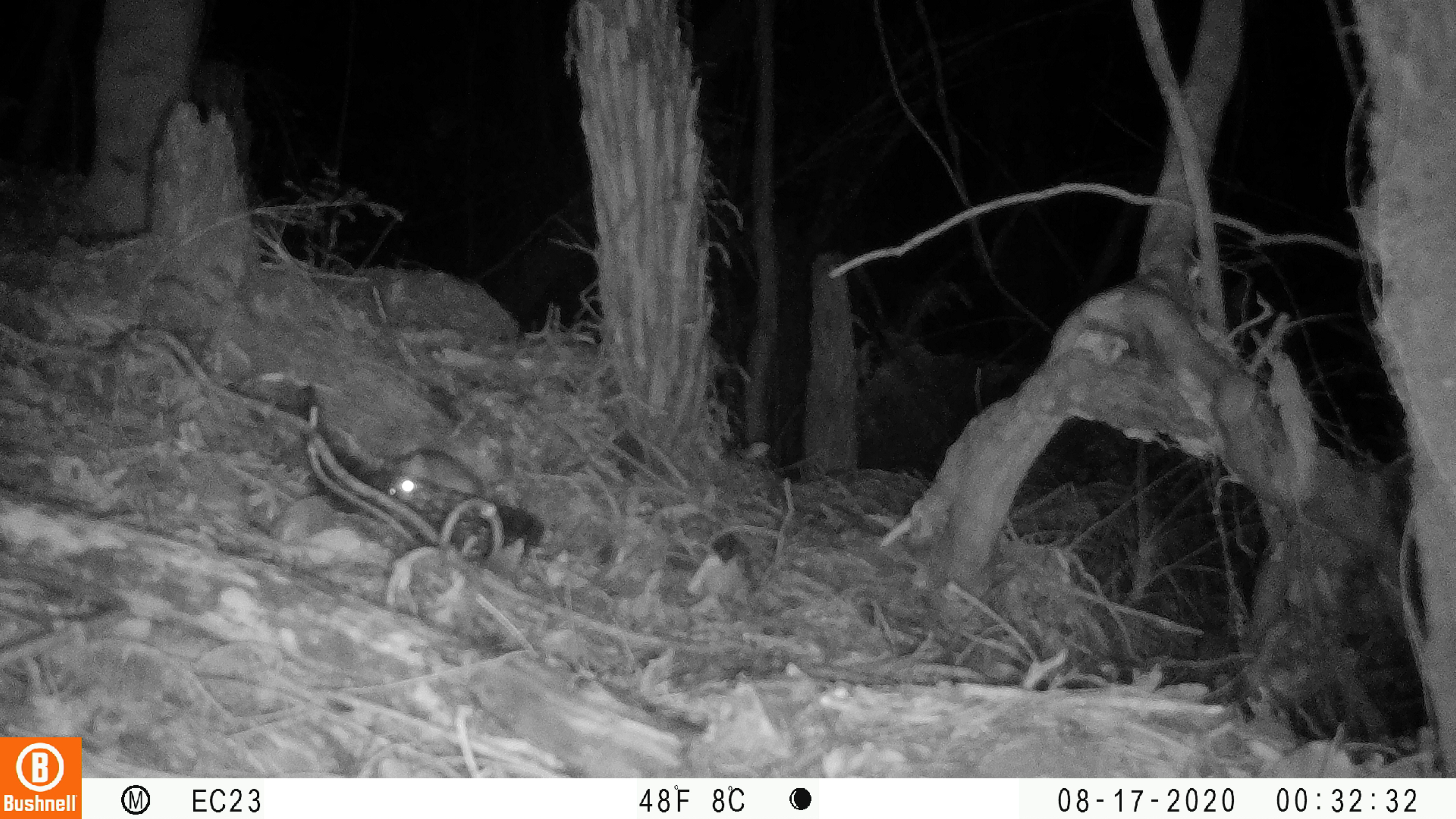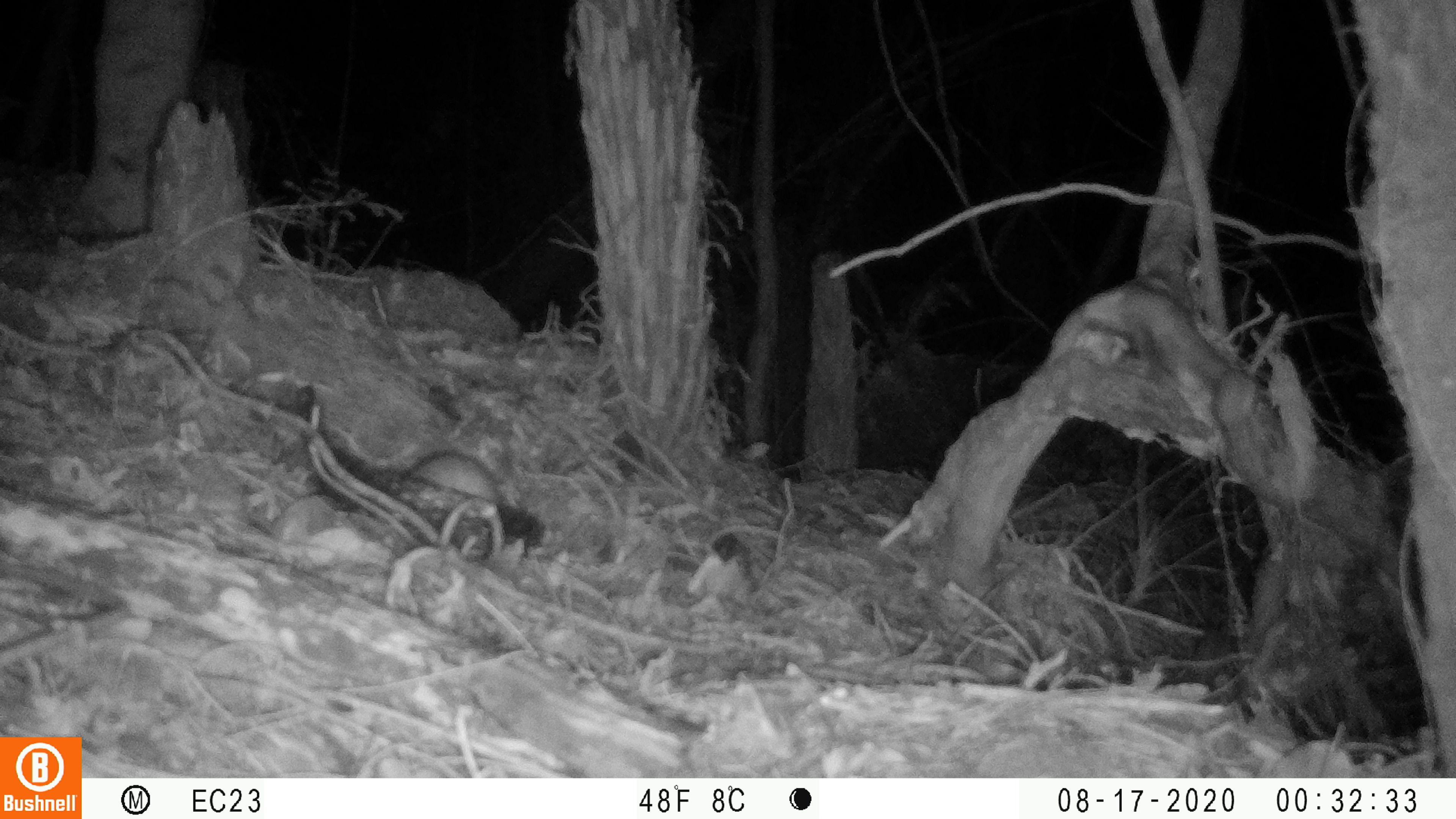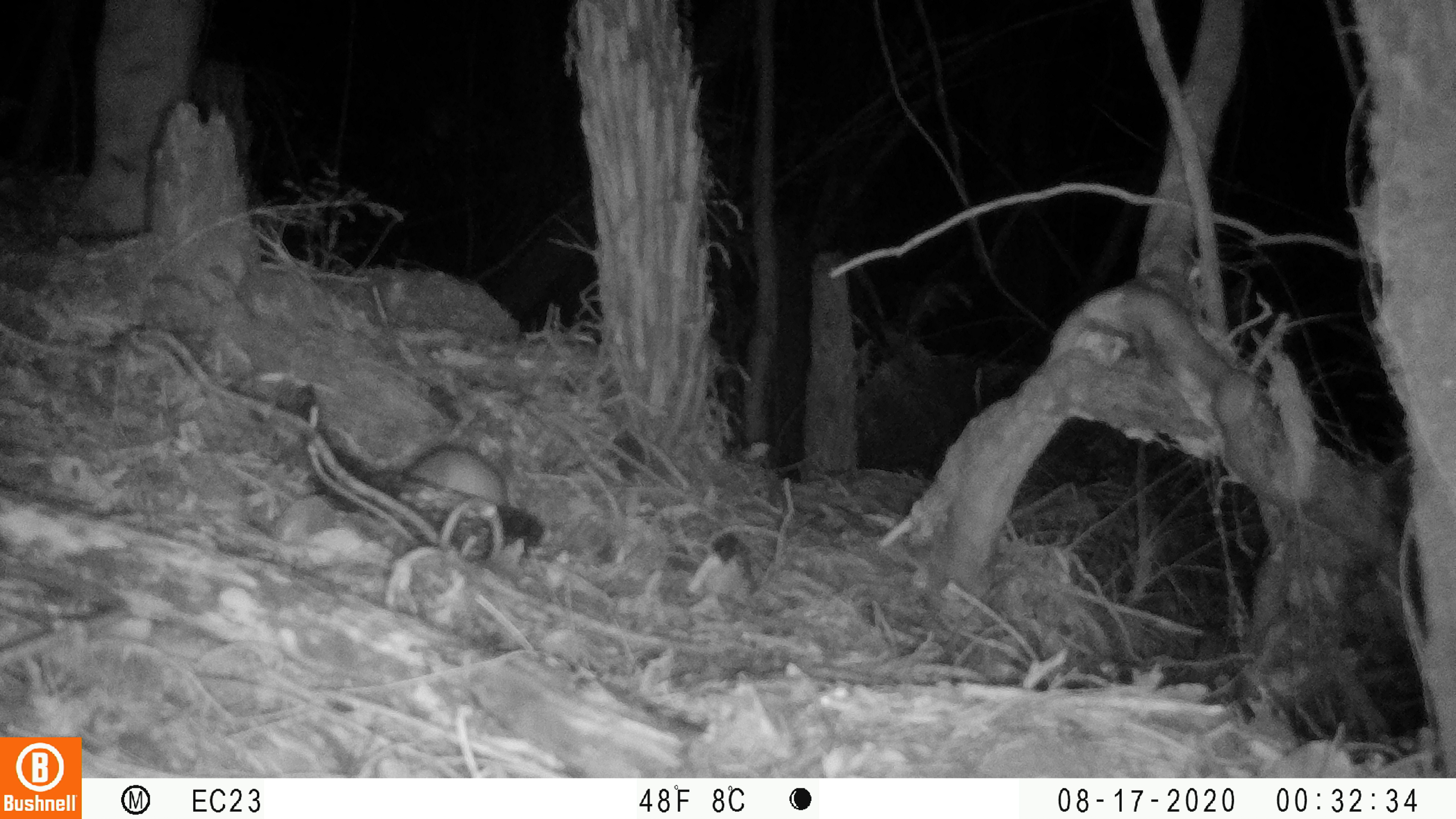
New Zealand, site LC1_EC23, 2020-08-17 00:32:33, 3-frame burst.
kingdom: Animalia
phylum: Chordata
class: Mammalia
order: Rodentia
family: Muridae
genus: Rattus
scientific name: Rattus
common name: rat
Rat (Rattus).